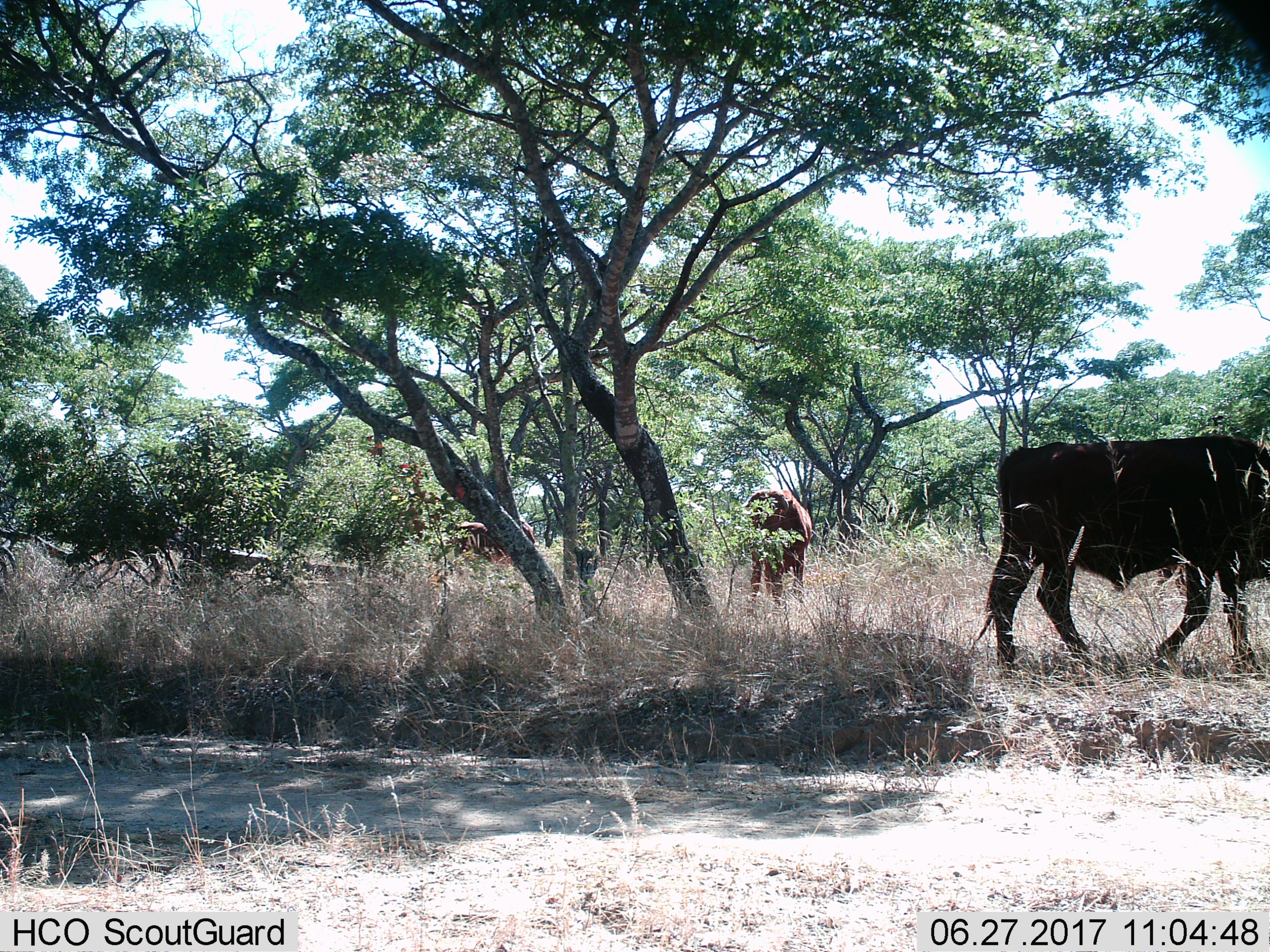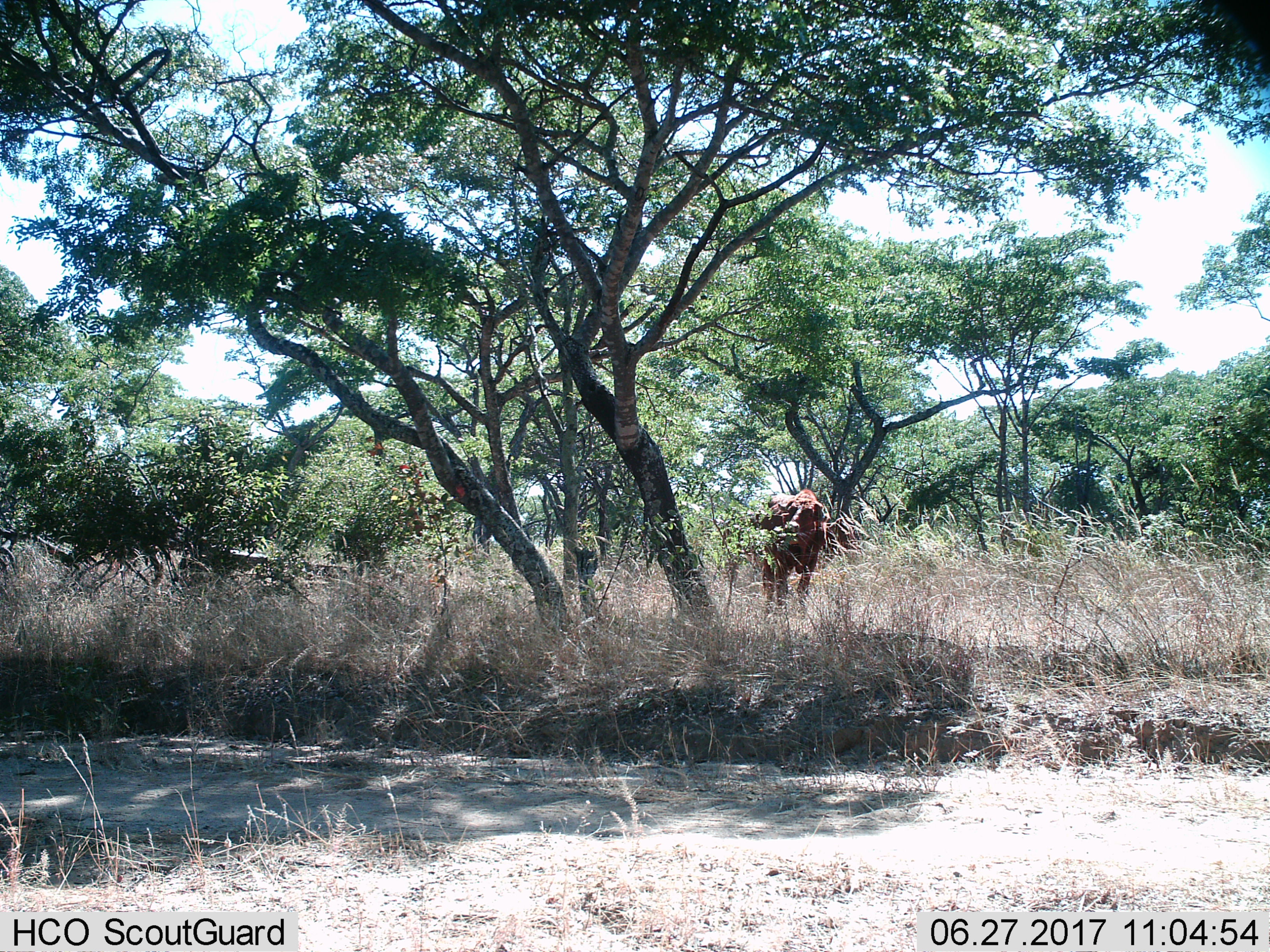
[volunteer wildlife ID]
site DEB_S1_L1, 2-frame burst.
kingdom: Animalia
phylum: Chordata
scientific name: Vertebrata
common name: domestic animal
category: domesticanimal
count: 3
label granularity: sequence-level